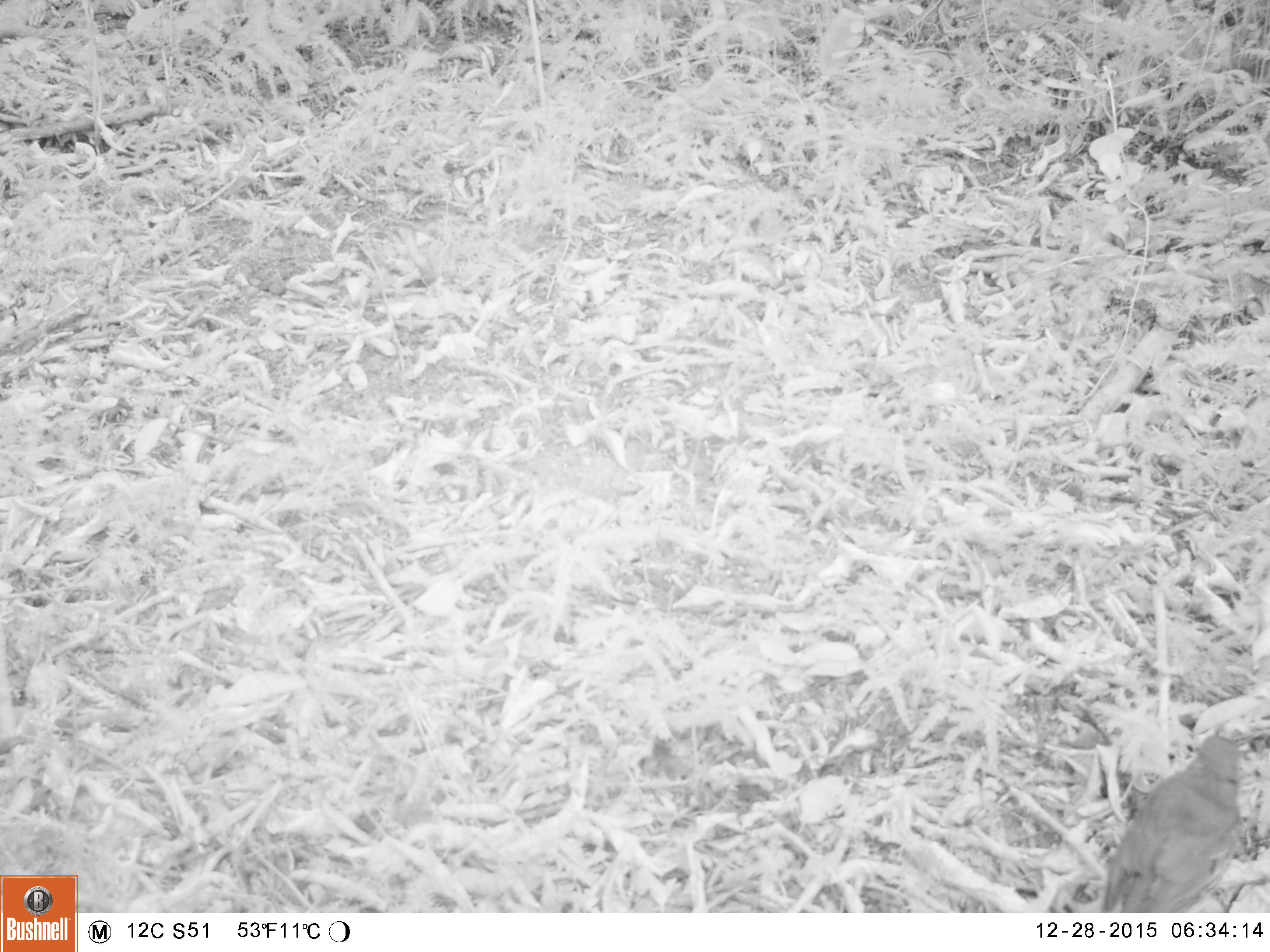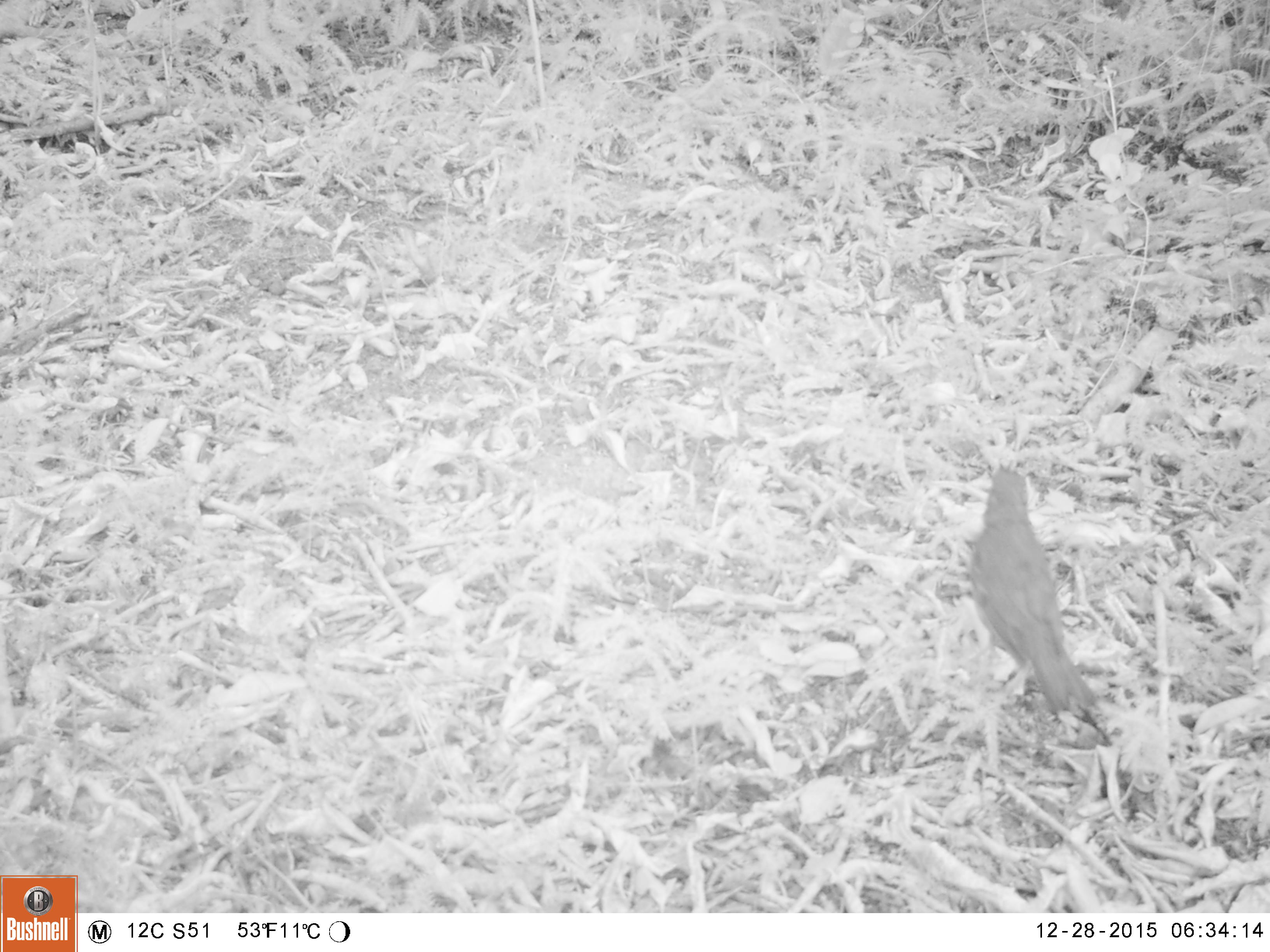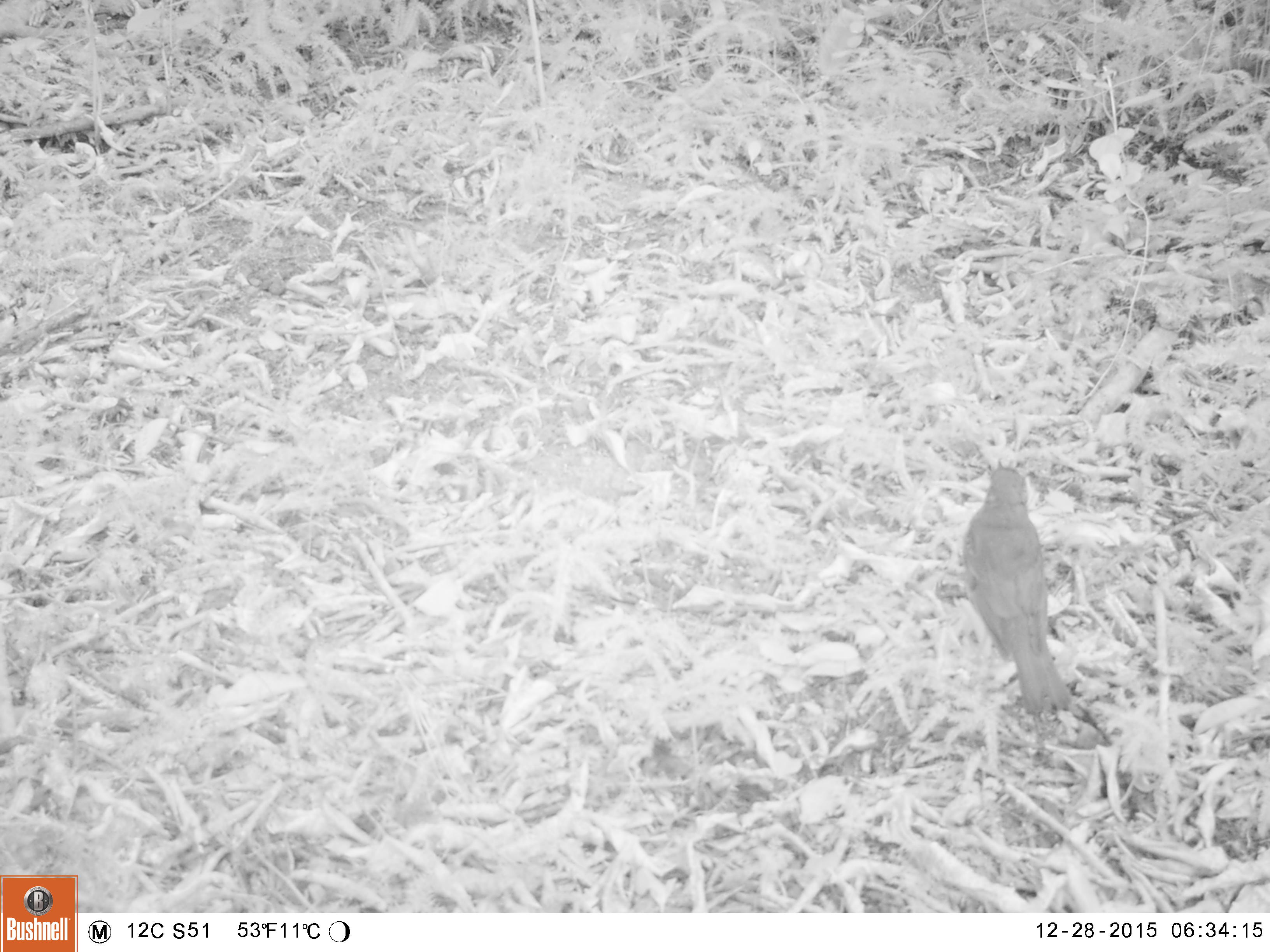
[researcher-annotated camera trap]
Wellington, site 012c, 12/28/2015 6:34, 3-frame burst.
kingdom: Animalia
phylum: Chordata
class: Aves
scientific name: Aves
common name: bird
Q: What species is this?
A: Bird (Aves).